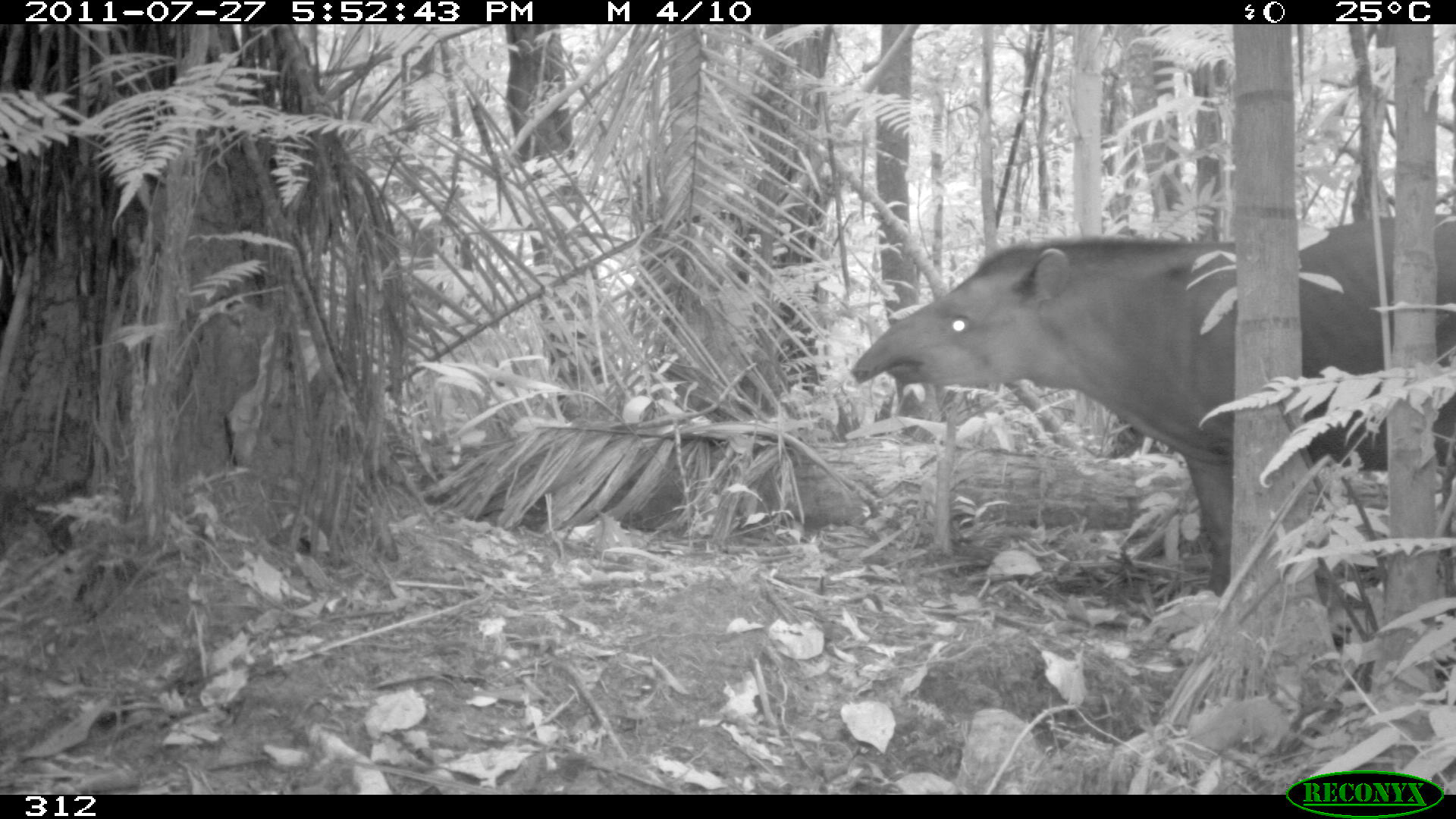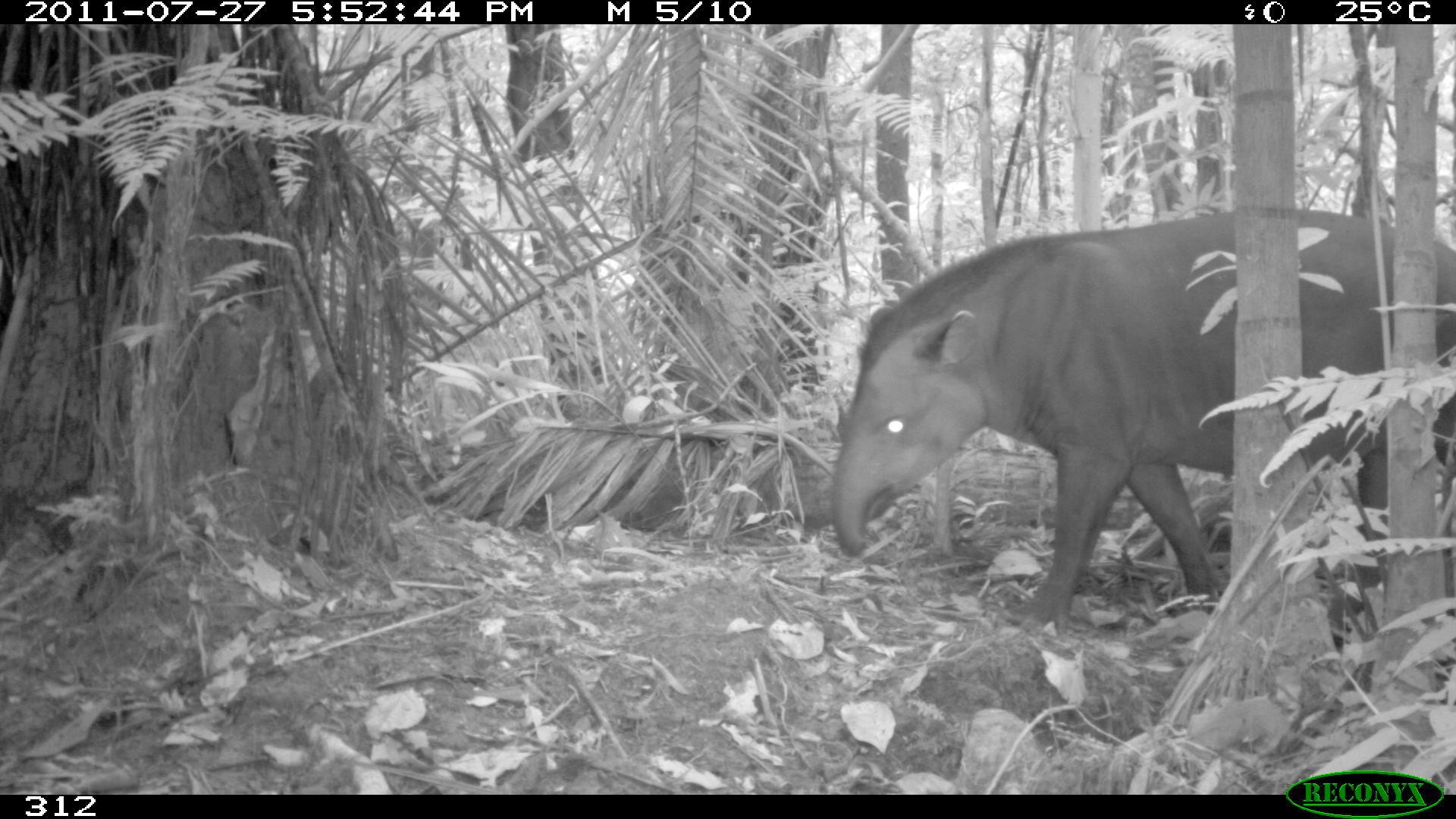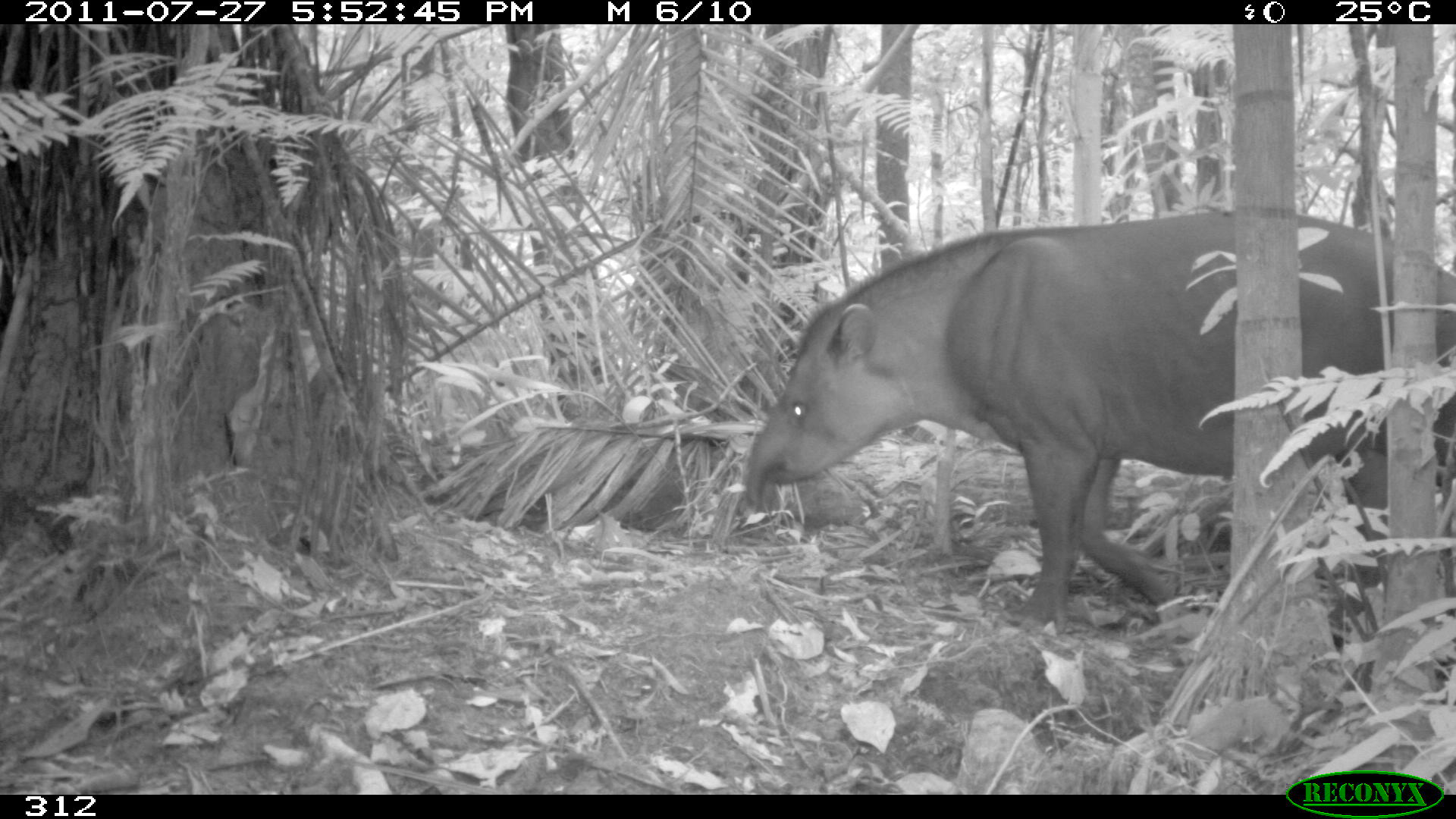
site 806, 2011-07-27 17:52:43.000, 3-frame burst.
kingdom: Animalia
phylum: Chordata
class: Mammalia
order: Perissodactyla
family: Tapiridae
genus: Tapirus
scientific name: Tapirus terrestris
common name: south american tapir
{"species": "Tapirus terrestris (south american tapir)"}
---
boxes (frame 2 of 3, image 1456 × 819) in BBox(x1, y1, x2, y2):
tapirus terrestris: BBox(831, 207, 1456, 625)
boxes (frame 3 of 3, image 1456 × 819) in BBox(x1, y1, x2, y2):
tapirus terrestris: BBox(741, 206, 1456, 635)